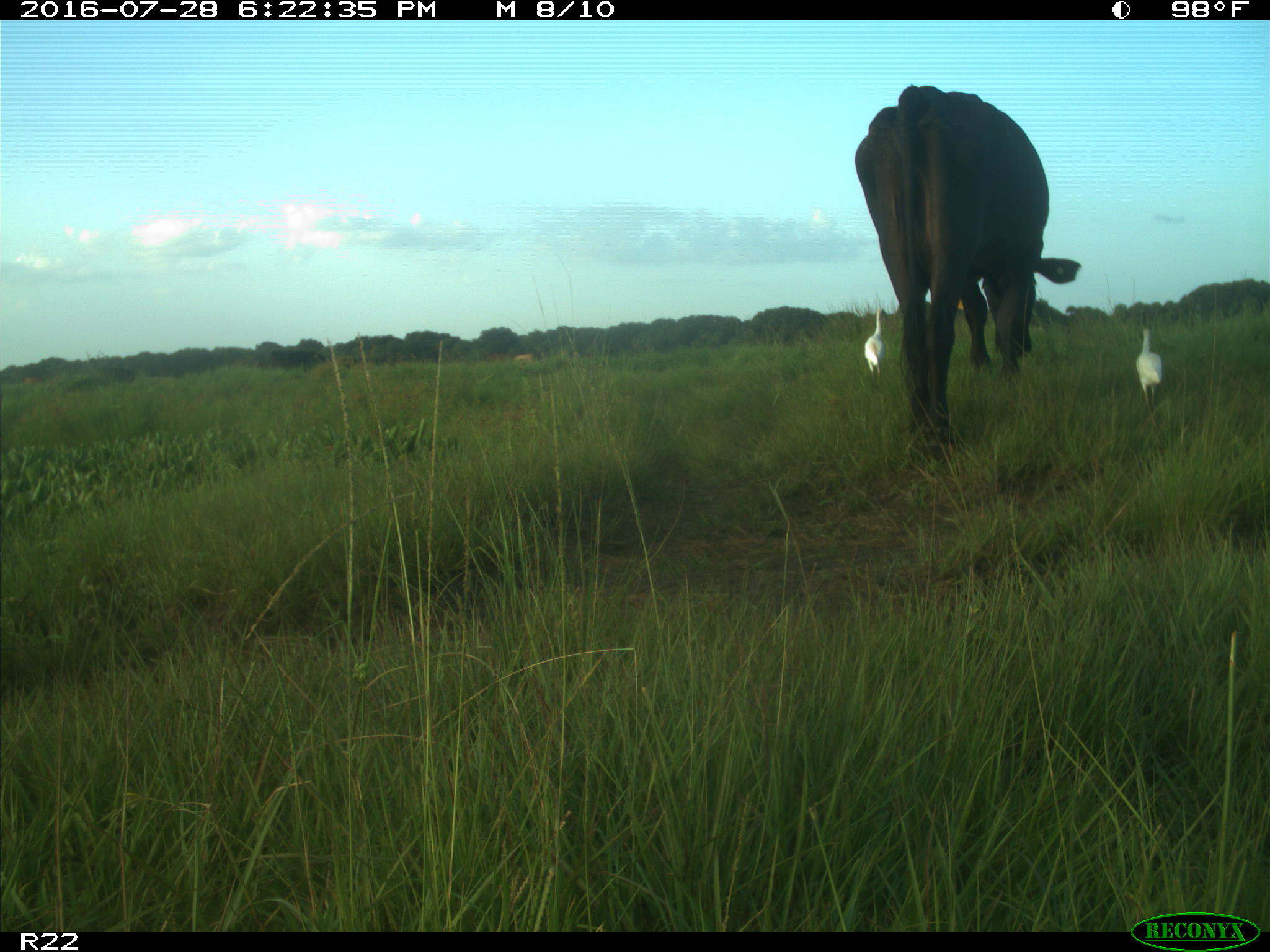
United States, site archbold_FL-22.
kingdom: Animalia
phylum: Chordata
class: Mammalia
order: Artiodactyla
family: Bovidae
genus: Bos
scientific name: Bos taurus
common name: domestic cow